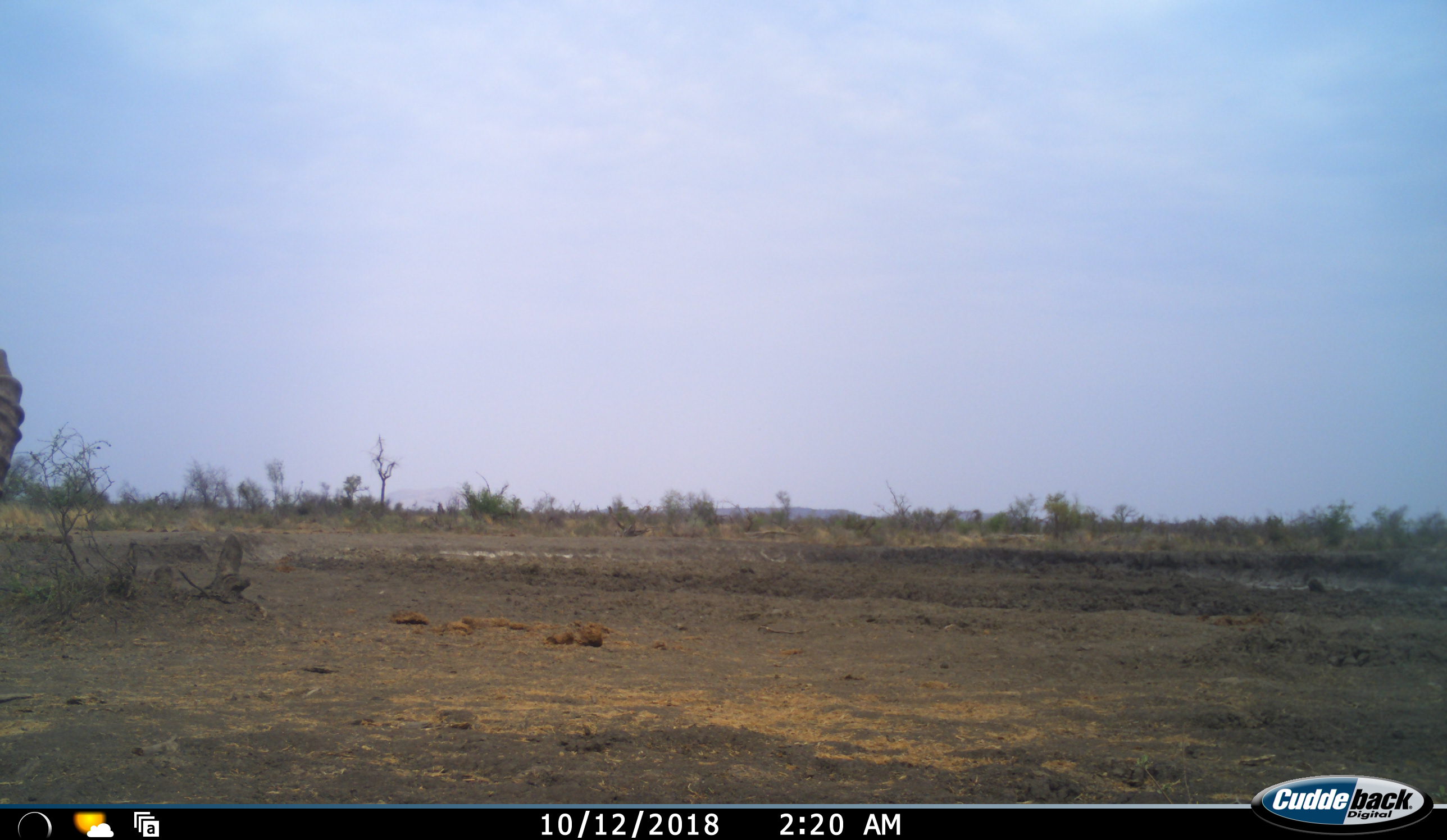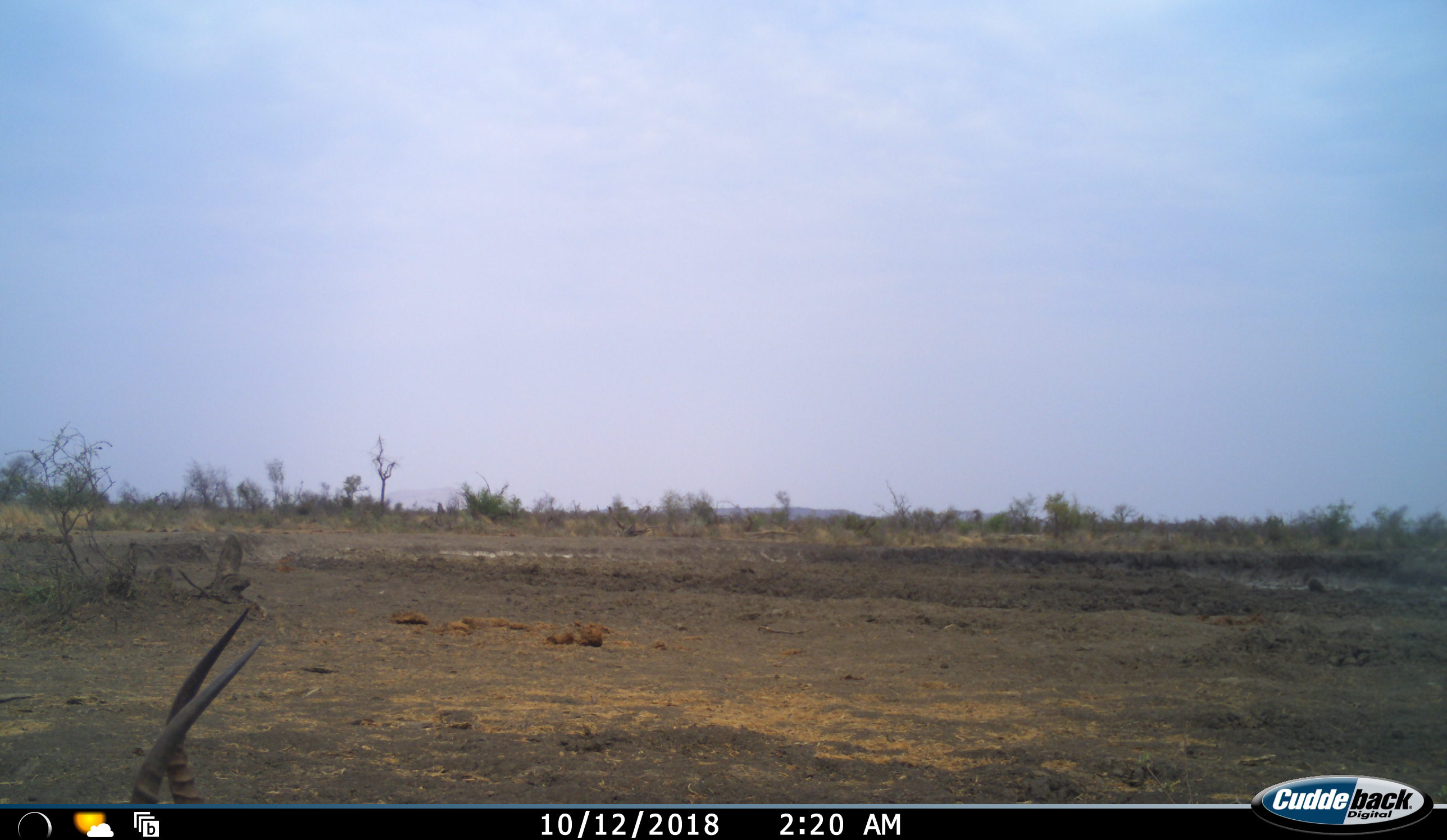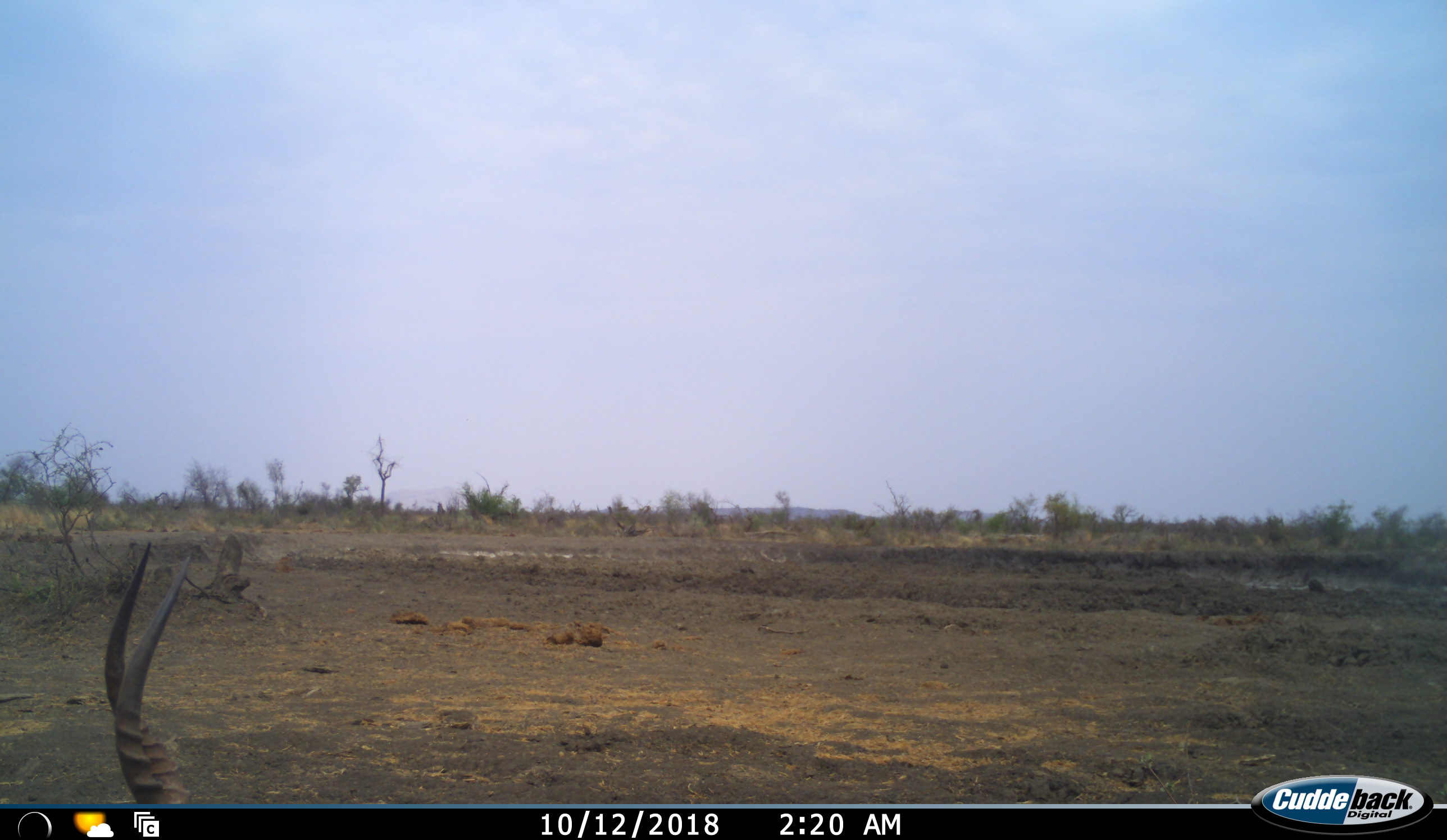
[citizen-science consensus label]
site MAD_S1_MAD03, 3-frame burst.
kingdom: Animalia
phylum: Chordata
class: Mammalia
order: Artiodactyla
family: Bovidae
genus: Aepyceros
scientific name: Aepyceros melampus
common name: impala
Impala (Aepyceros melampus), count 1. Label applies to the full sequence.